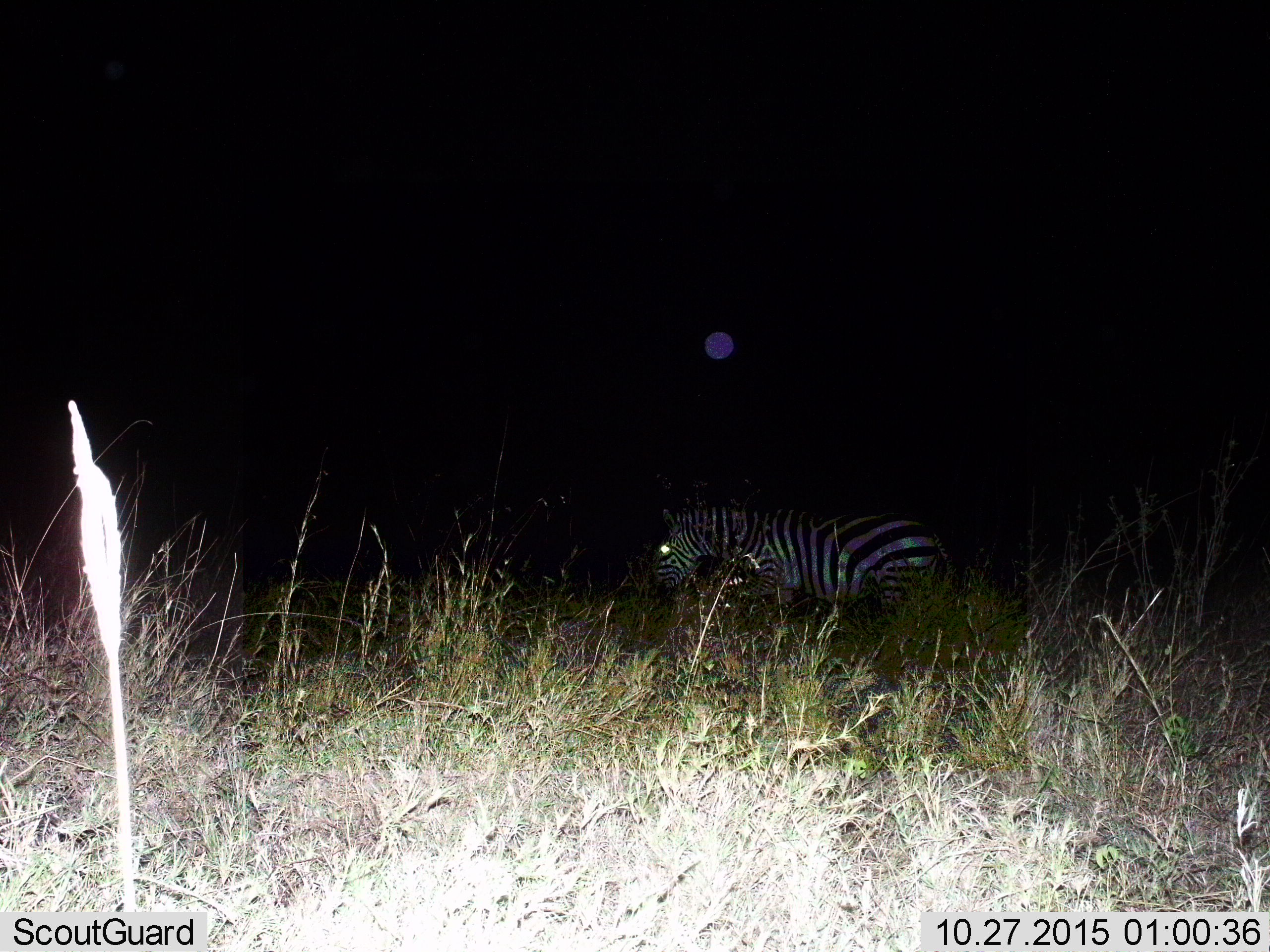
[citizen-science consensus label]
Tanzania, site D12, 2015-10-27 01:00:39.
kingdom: Animalia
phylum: Chordata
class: Mammalia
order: Perissodactyla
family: Equidae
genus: Equus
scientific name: Equus quagga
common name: plains zebra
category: zebra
Zebra (plains zebra) (Equus quagga), count 1. Behavior (volunteer vote fractions): standing 39%, resting 0%, moving 50%, interacting 0%. Young present (vote fraction): 0%. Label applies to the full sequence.